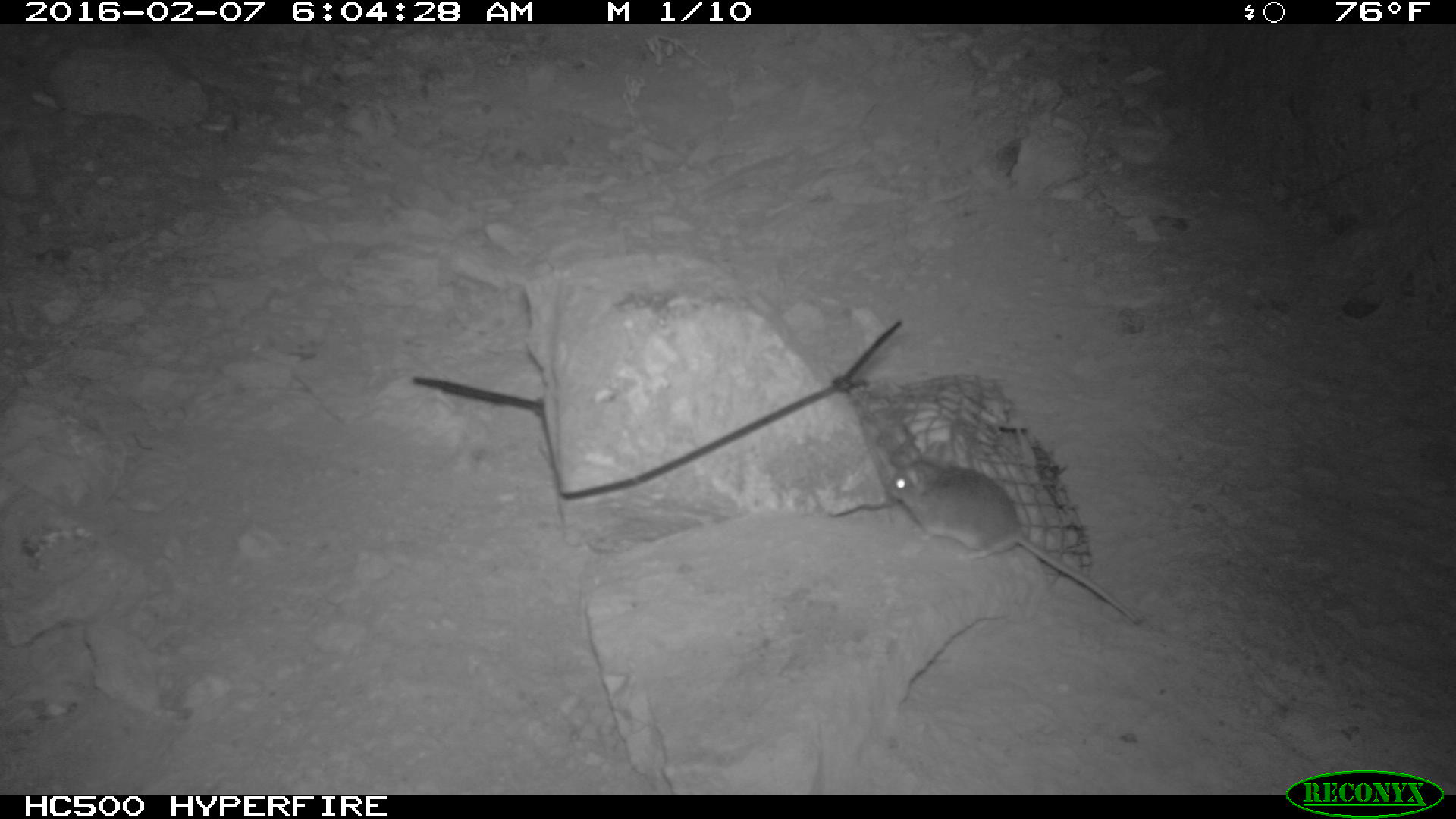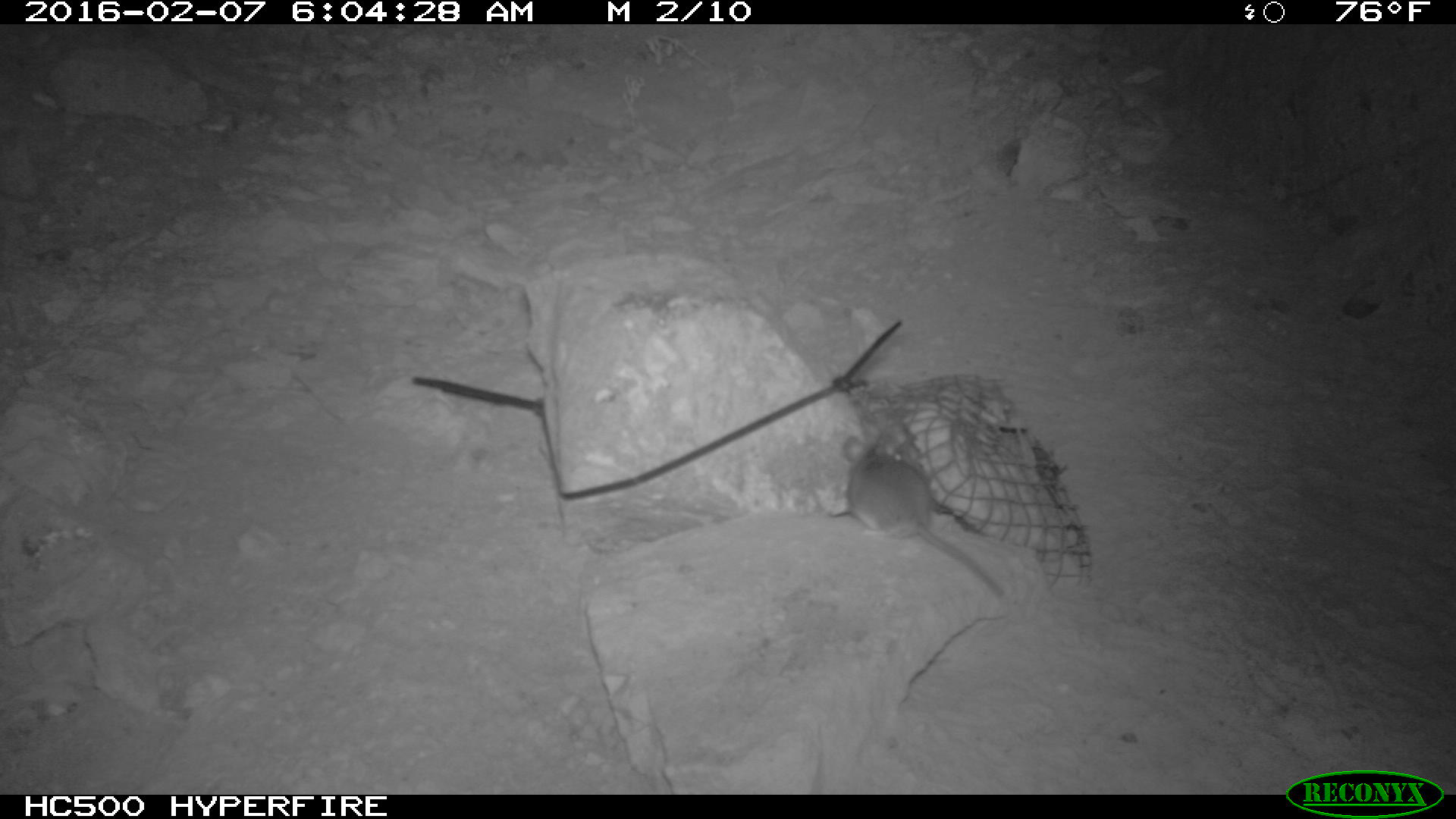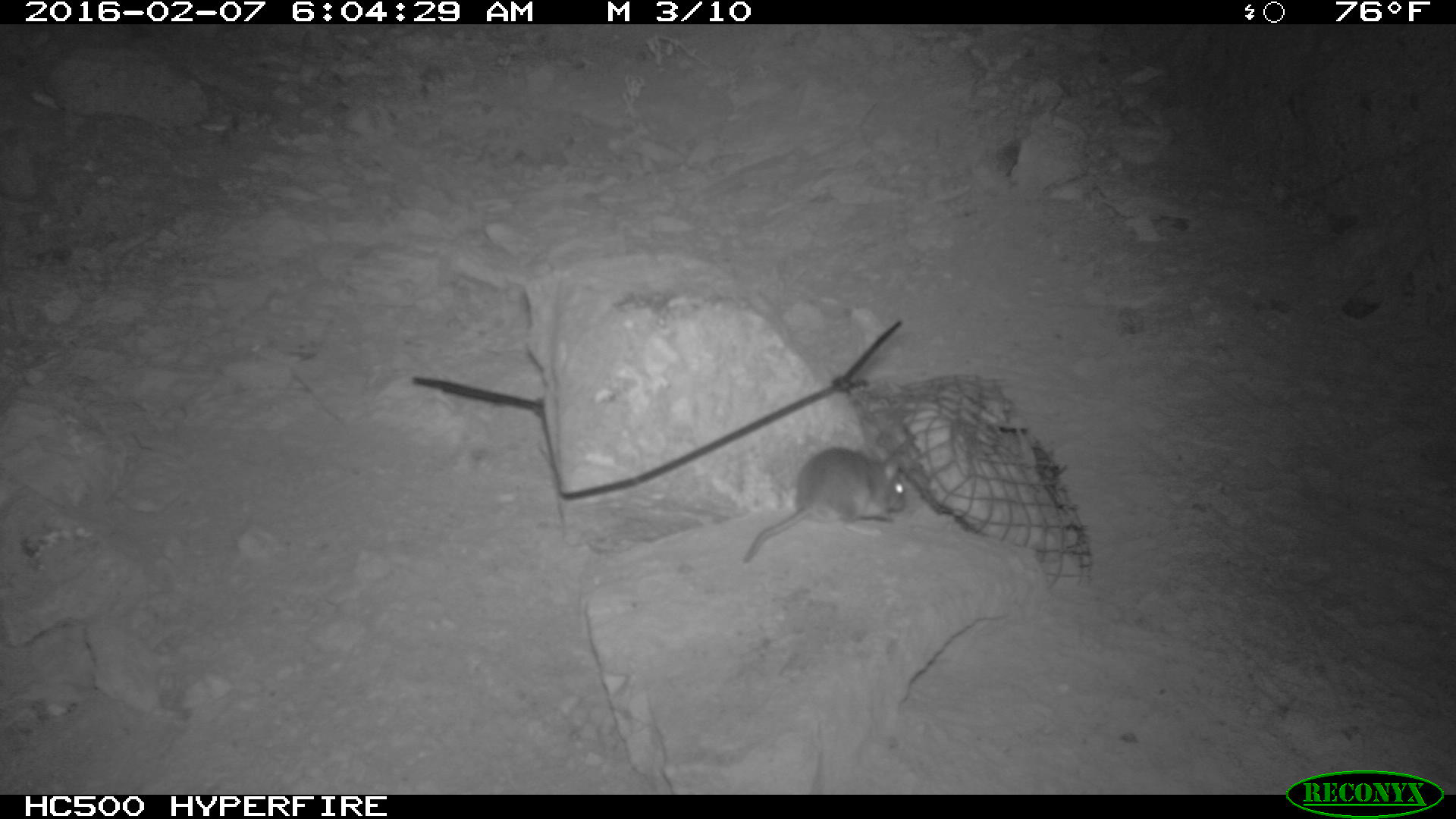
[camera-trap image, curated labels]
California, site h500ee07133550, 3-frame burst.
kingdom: Animalia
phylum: Chordata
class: Mammalia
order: Rodentia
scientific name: Rodentia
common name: rodent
Rodent (Rodentia).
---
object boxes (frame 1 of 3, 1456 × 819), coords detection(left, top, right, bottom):
rodent: detection(888, 443, 1141, 624)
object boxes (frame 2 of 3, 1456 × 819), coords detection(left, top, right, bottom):
rodent: detection(843, 431, 1005, 605)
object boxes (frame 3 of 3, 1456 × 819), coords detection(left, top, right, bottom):
rodent: detection(742, 447, 905, 563)